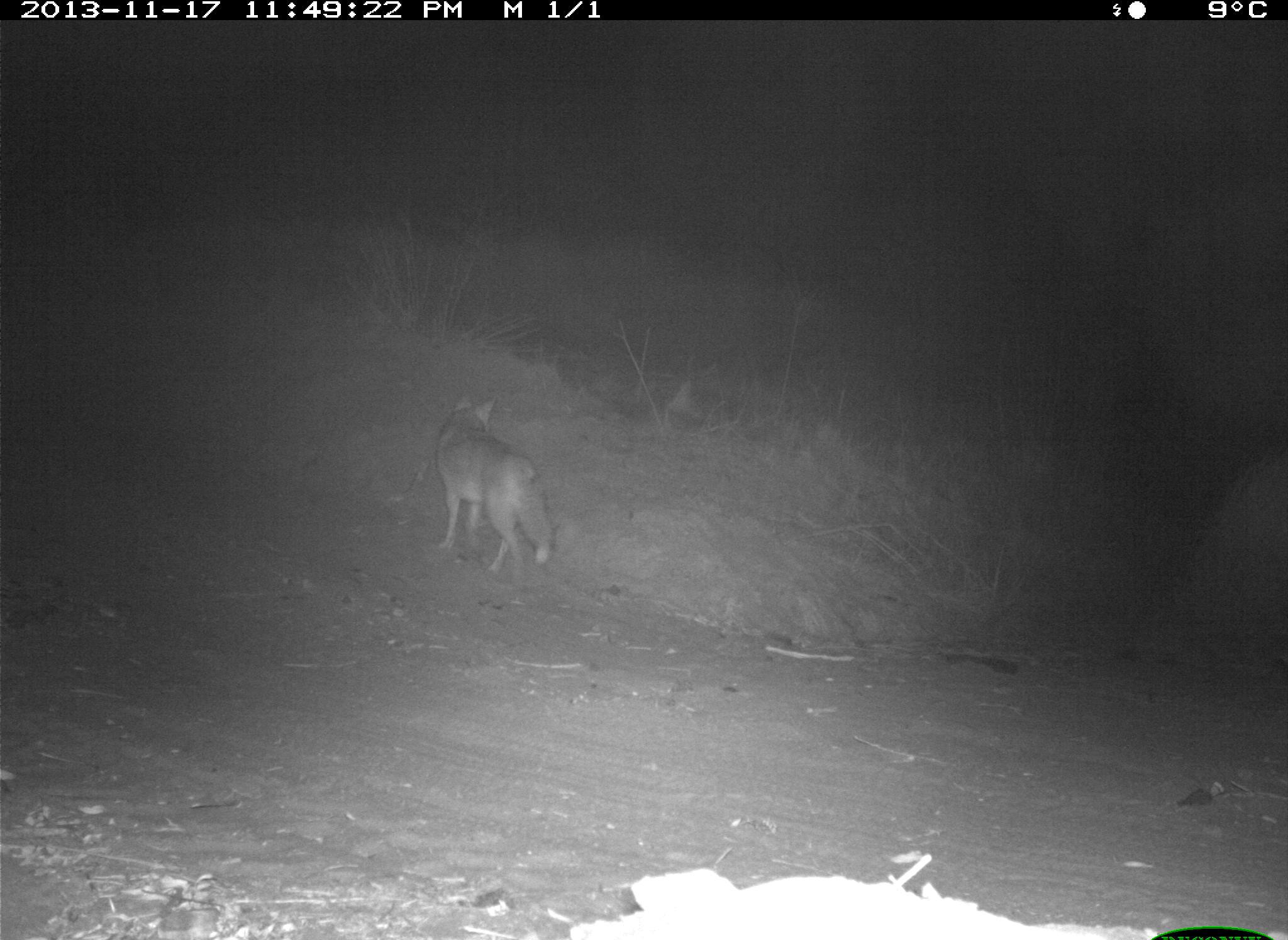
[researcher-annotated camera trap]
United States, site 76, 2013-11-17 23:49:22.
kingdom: Animalia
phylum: Chordata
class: Mammalia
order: Carnivora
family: Canidae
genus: Canis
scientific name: Canis latrans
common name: coyote